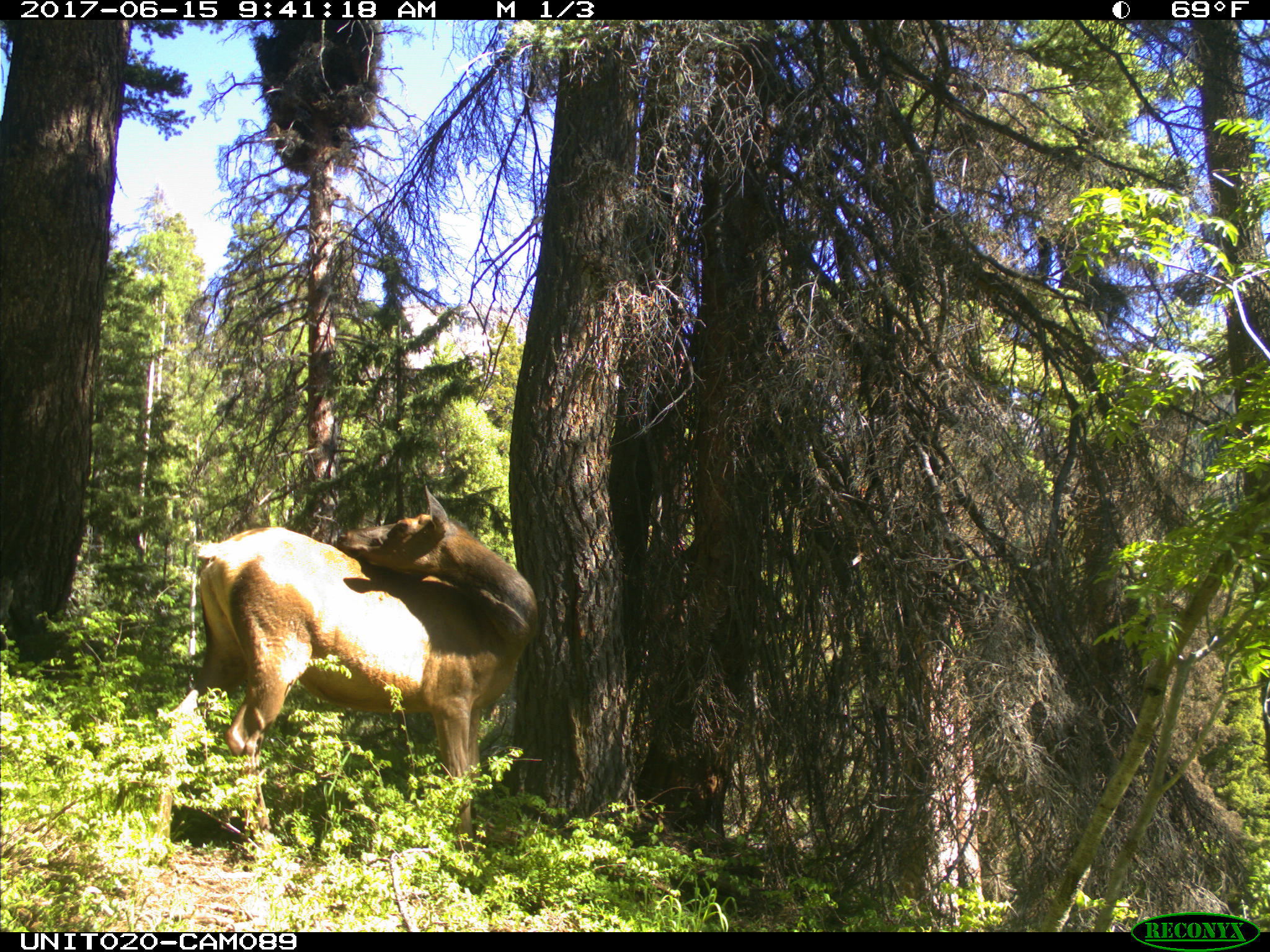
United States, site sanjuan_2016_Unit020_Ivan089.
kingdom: Animalia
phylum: Chordata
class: Mammalia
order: Artiodactyla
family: Cervidae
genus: Cervus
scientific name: Cervus elaphus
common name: red deer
Cervus elaphus (red deer).